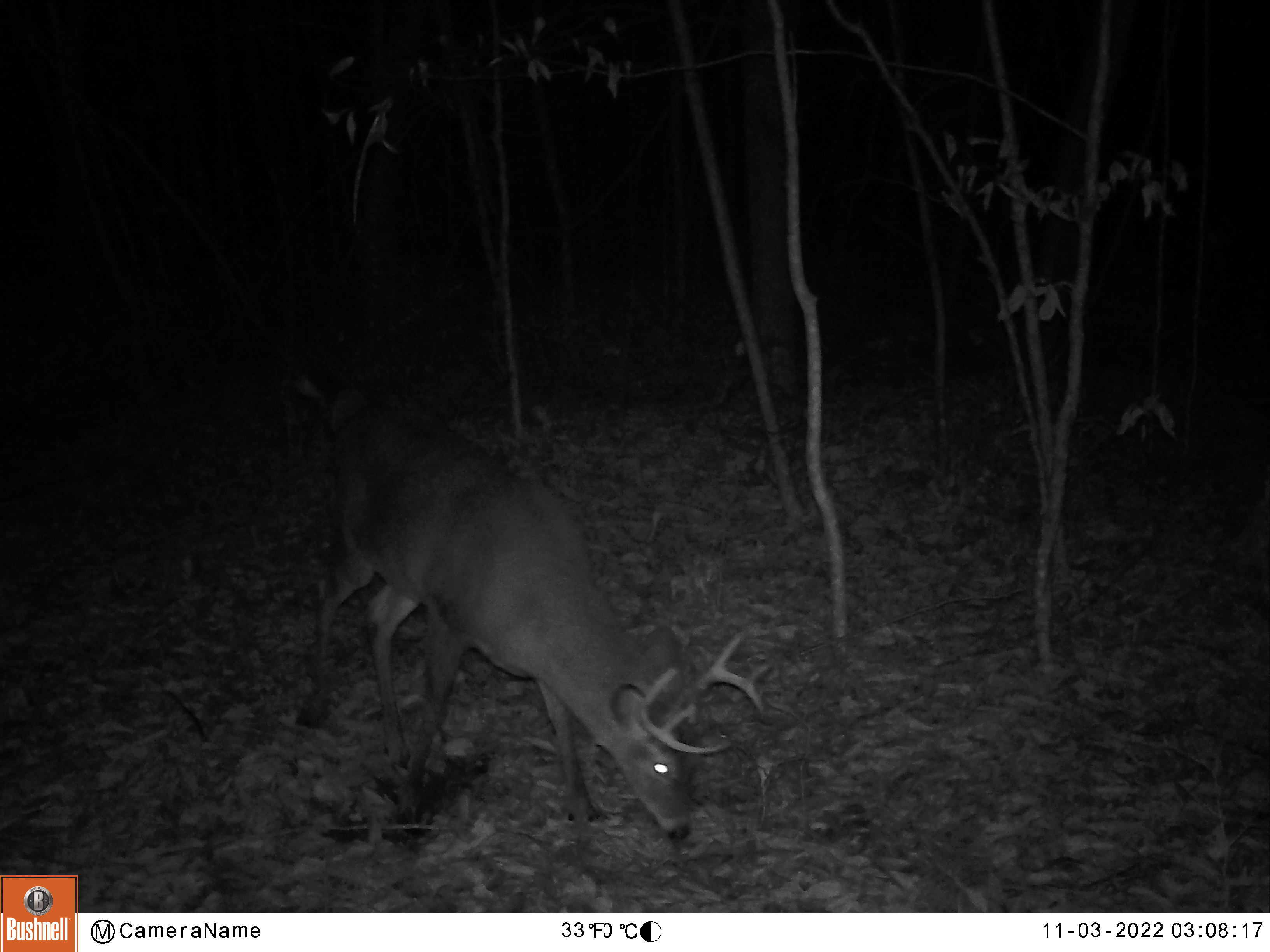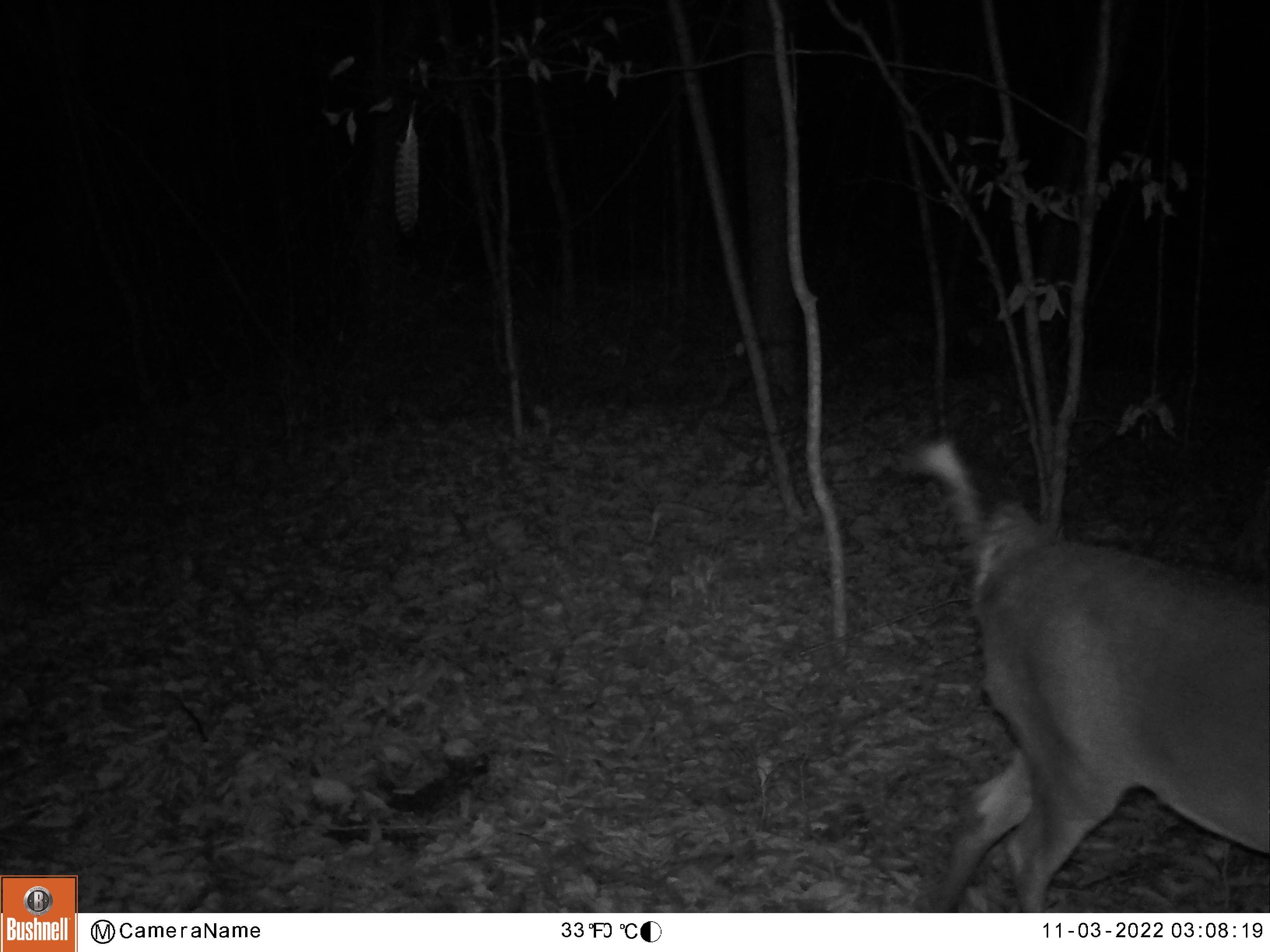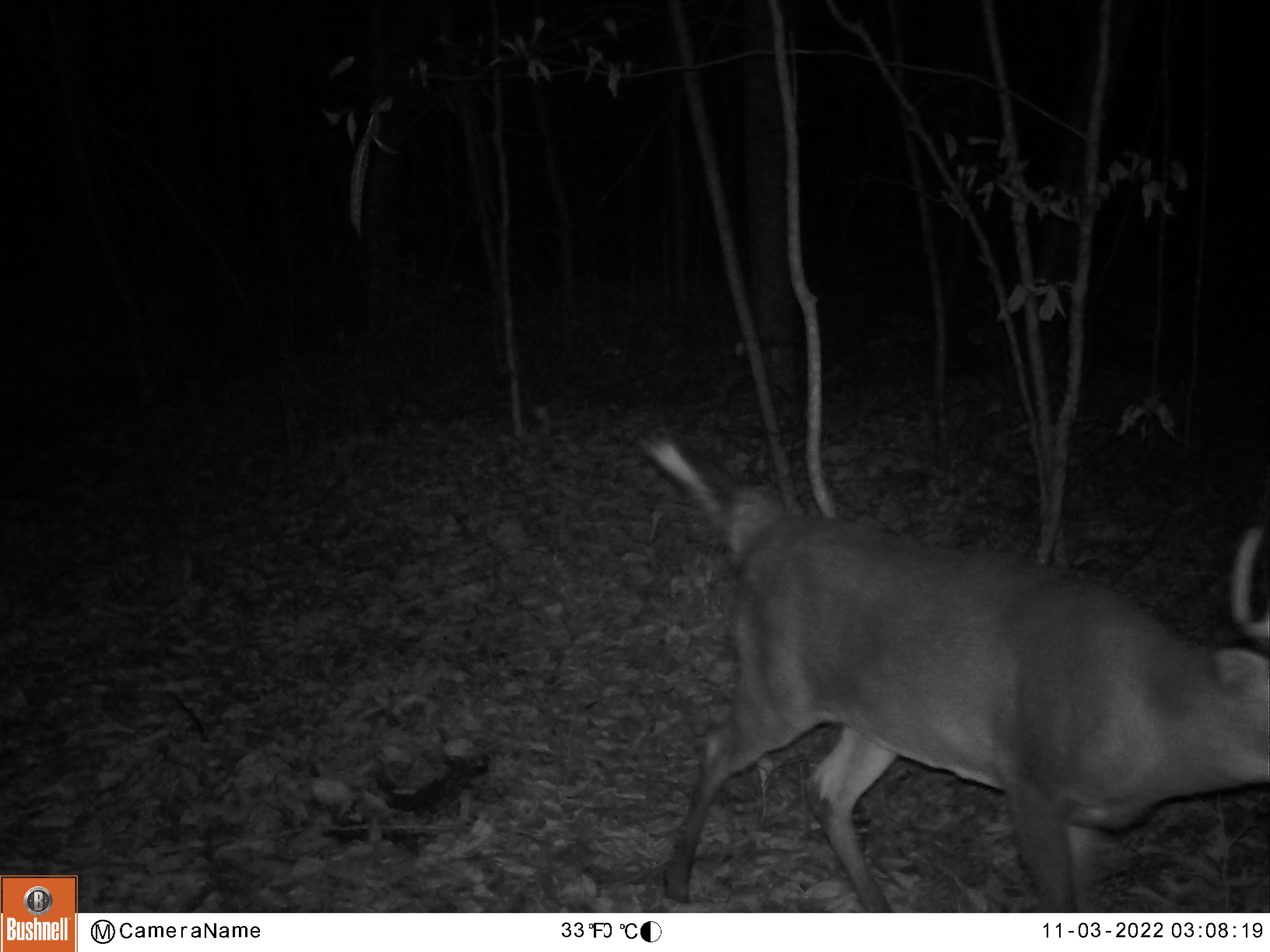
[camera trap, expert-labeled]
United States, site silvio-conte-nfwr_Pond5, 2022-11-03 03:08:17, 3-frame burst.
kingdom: Animalia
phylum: Chordata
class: Mammalia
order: Artiodactyla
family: Cervidae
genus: Odocoileus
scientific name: Odocoileus virginianus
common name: white-tailed deer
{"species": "white-tailed deer (Odocoileus virginianus)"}